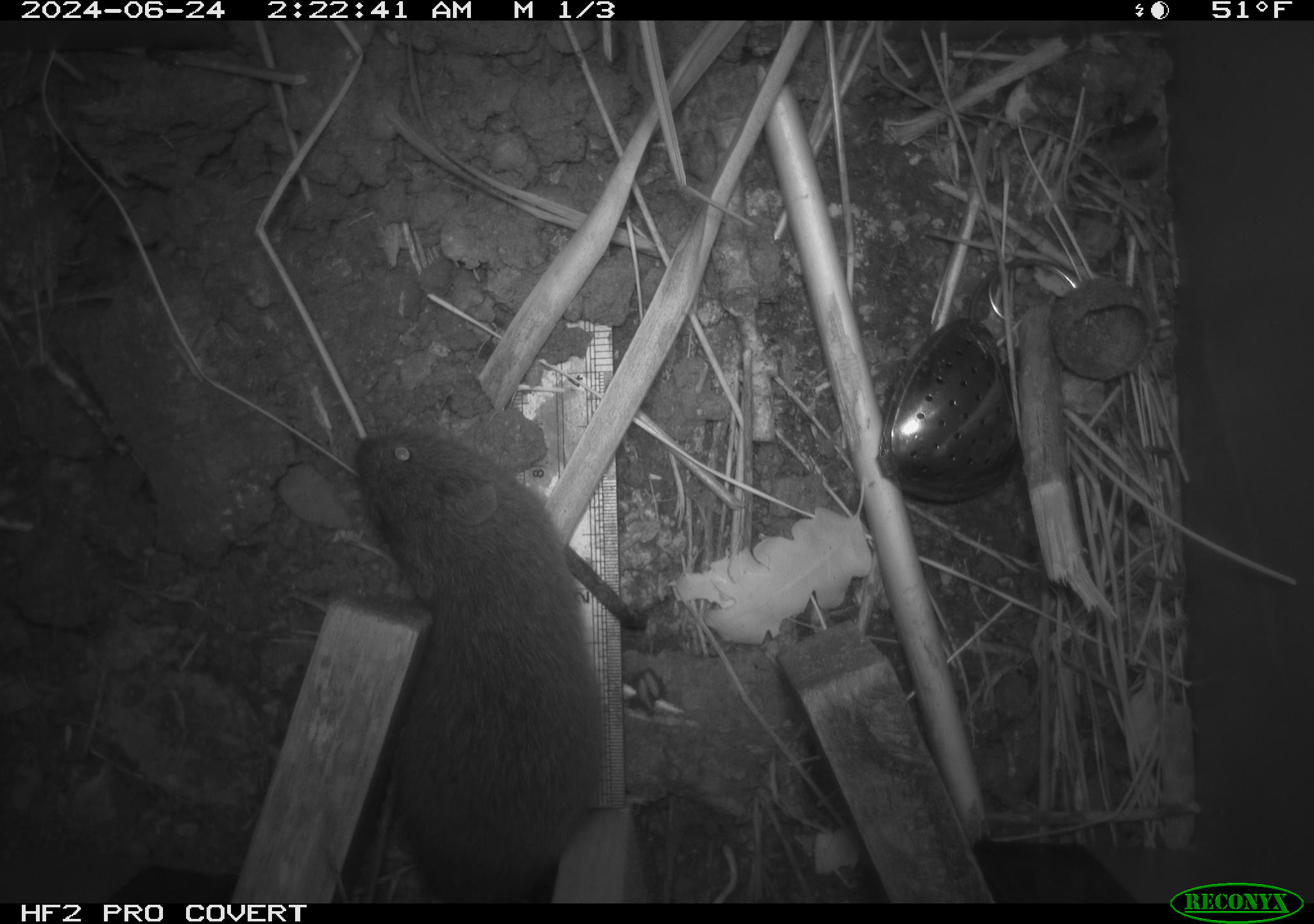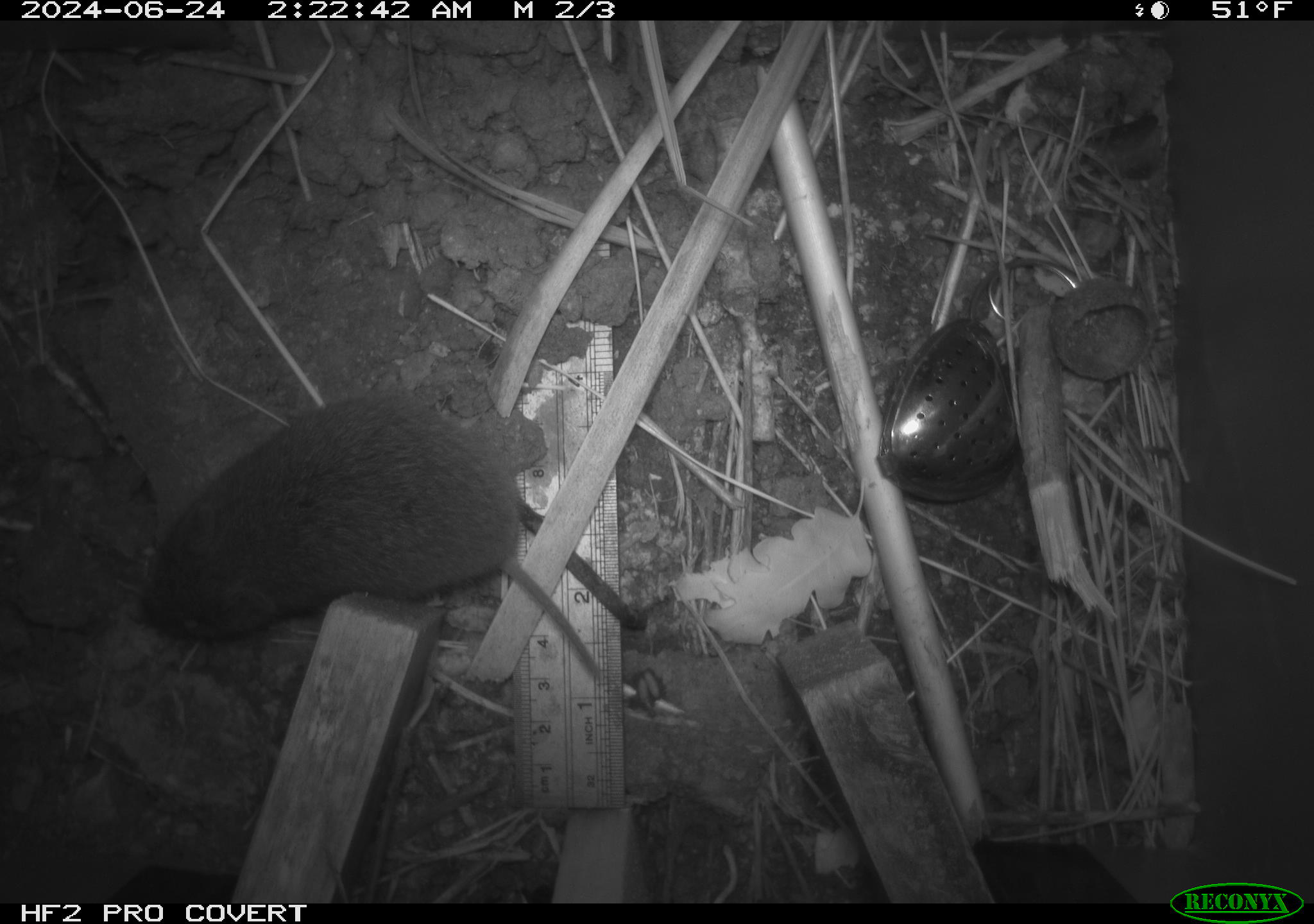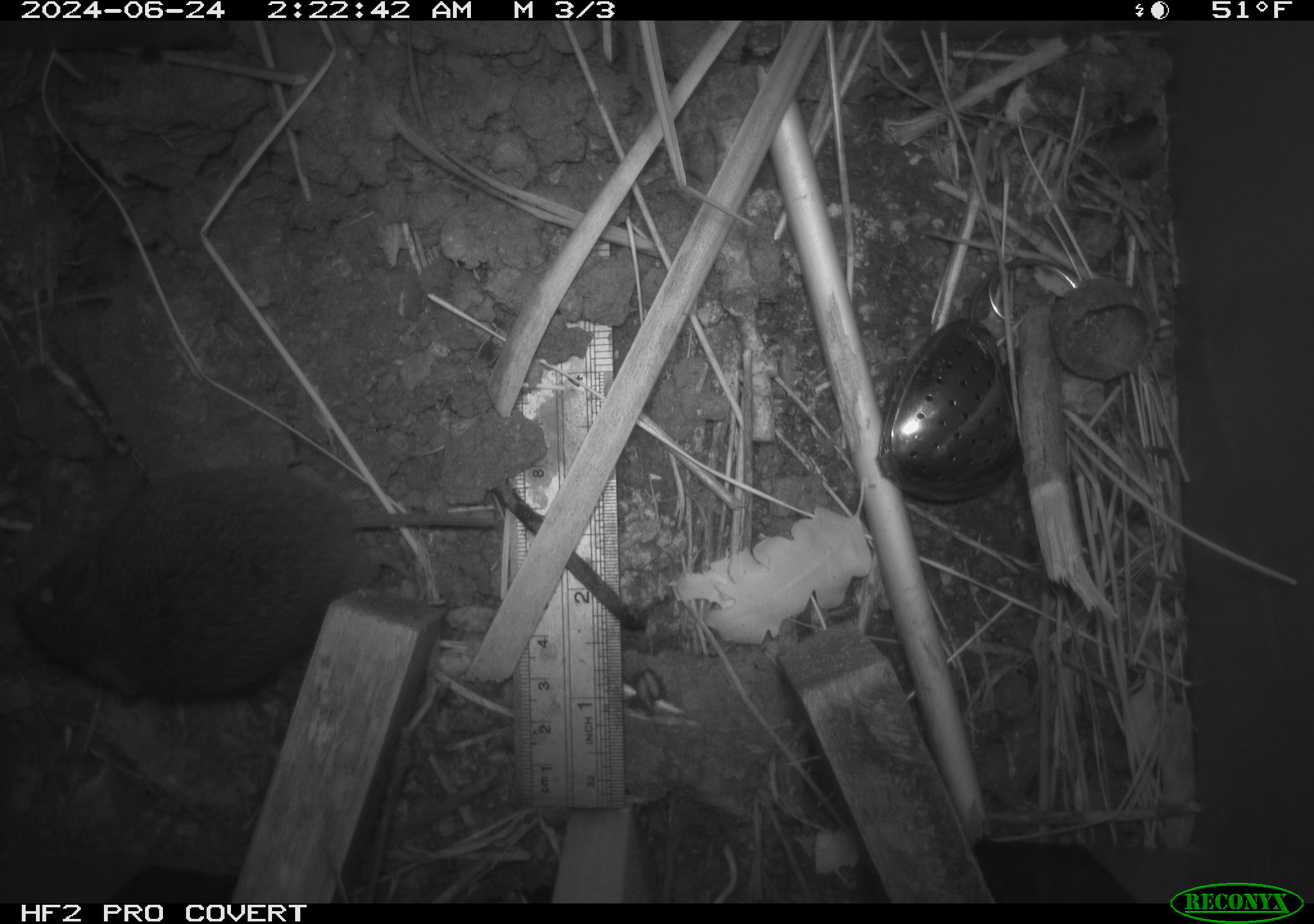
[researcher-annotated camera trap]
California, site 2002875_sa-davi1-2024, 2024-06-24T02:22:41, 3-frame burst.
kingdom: Animalia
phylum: Chordata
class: Mammalia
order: Rodentia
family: Cricetidae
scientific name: Arvicolinae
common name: voles, lemmings, and muskrats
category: arvicolinae subfamily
Arvicolinae subfamily (voles, lemmings, and muskrats) (Arvicolinae).